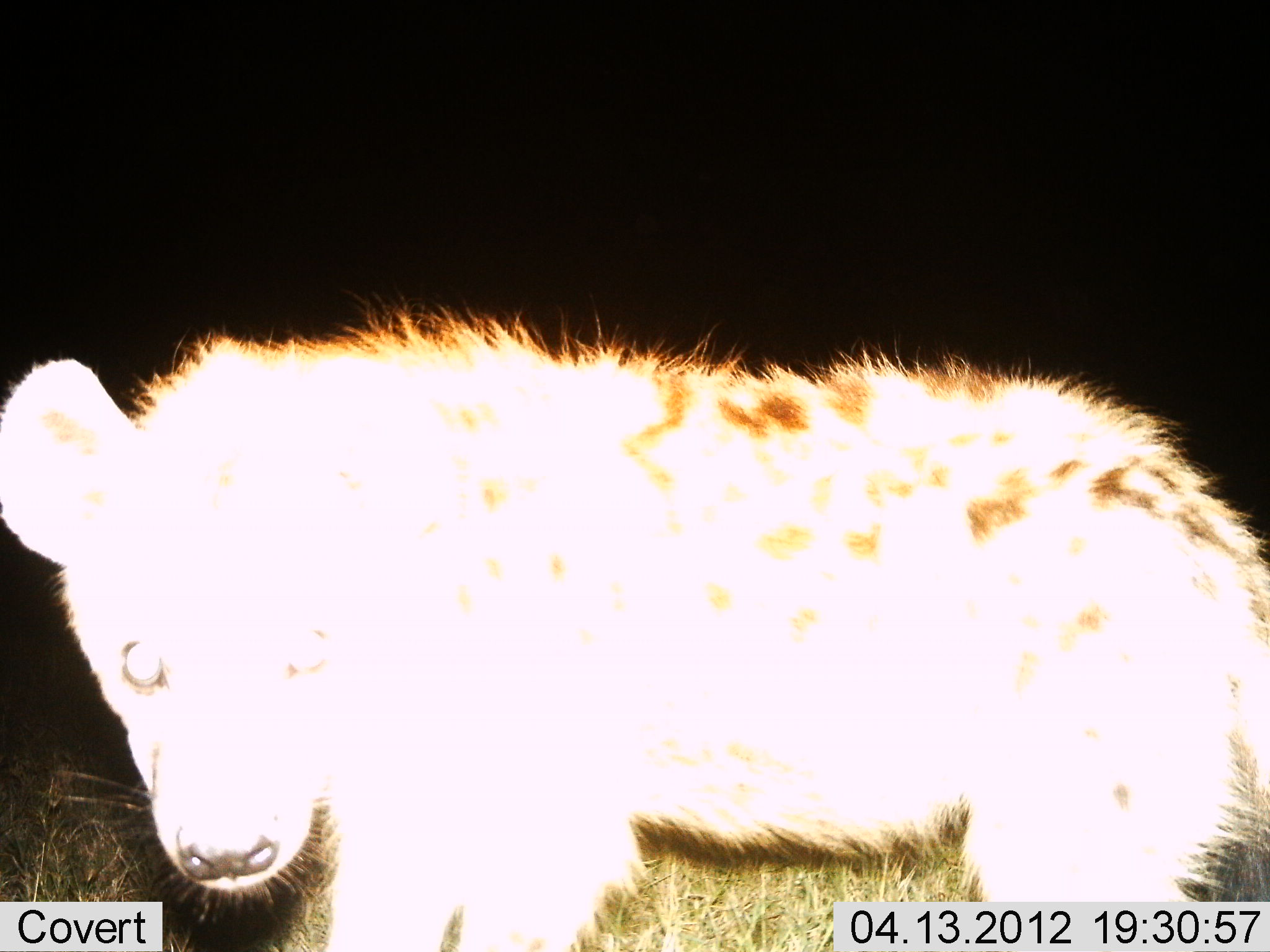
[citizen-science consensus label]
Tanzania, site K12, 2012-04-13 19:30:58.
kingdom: Animalia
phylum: Chordata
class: Mammalia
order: Carnivora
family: Hyaenidae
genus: Crocuta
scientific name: Crocuta crocuta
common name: spotted hyena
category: hyenaspotted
Hyenaspotted (spotted hyena) (Crocuta crocuta), count 1. Behavior (volunteer vote fractions): standing 100%, resting 0%, moving 0%, interacting 0%. Young present (vote fraction): 0%. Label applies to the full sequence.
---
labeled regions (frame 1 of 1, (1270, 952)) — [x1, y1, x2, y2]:
animal: [2, 282, 1269, 950]